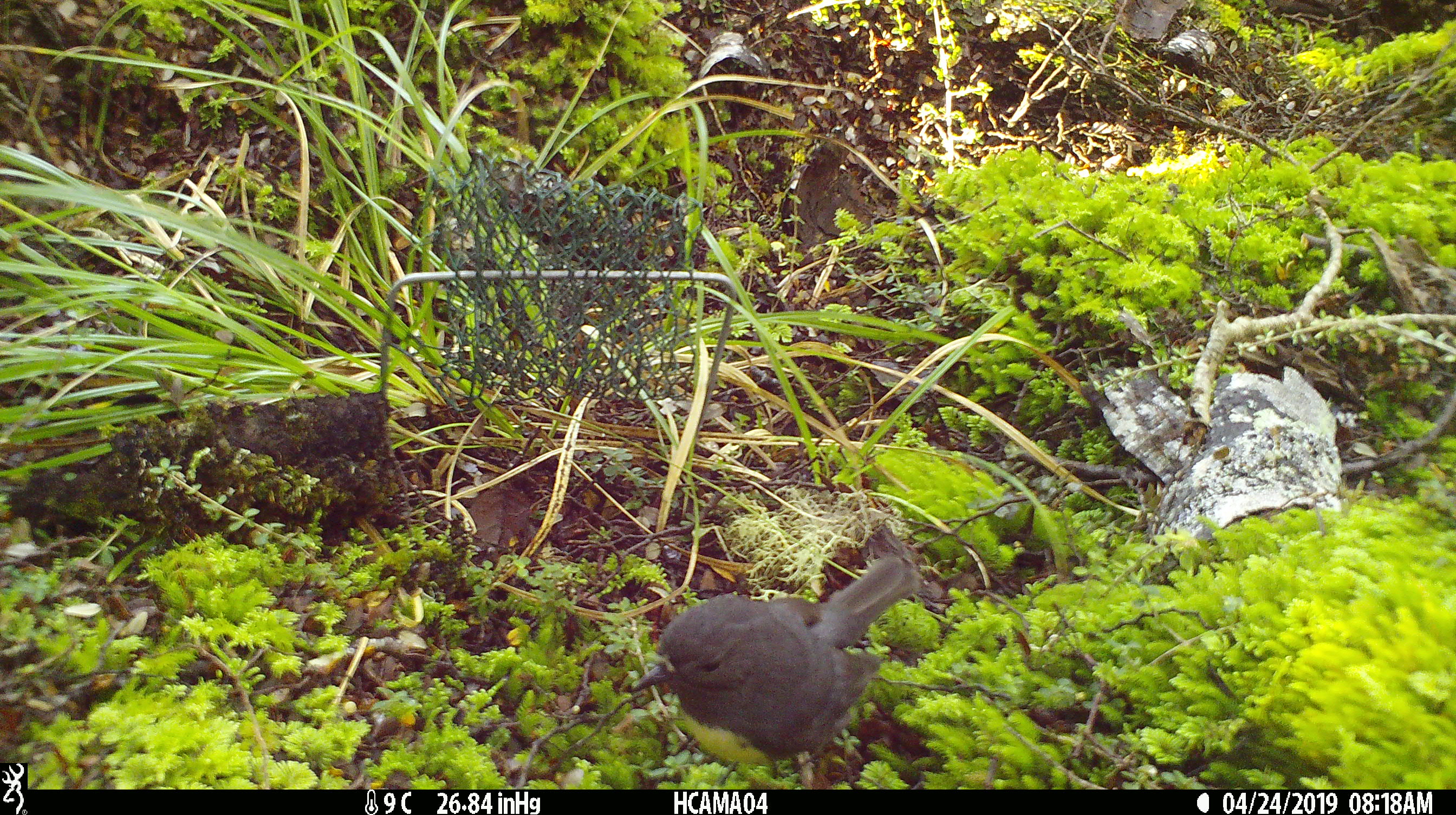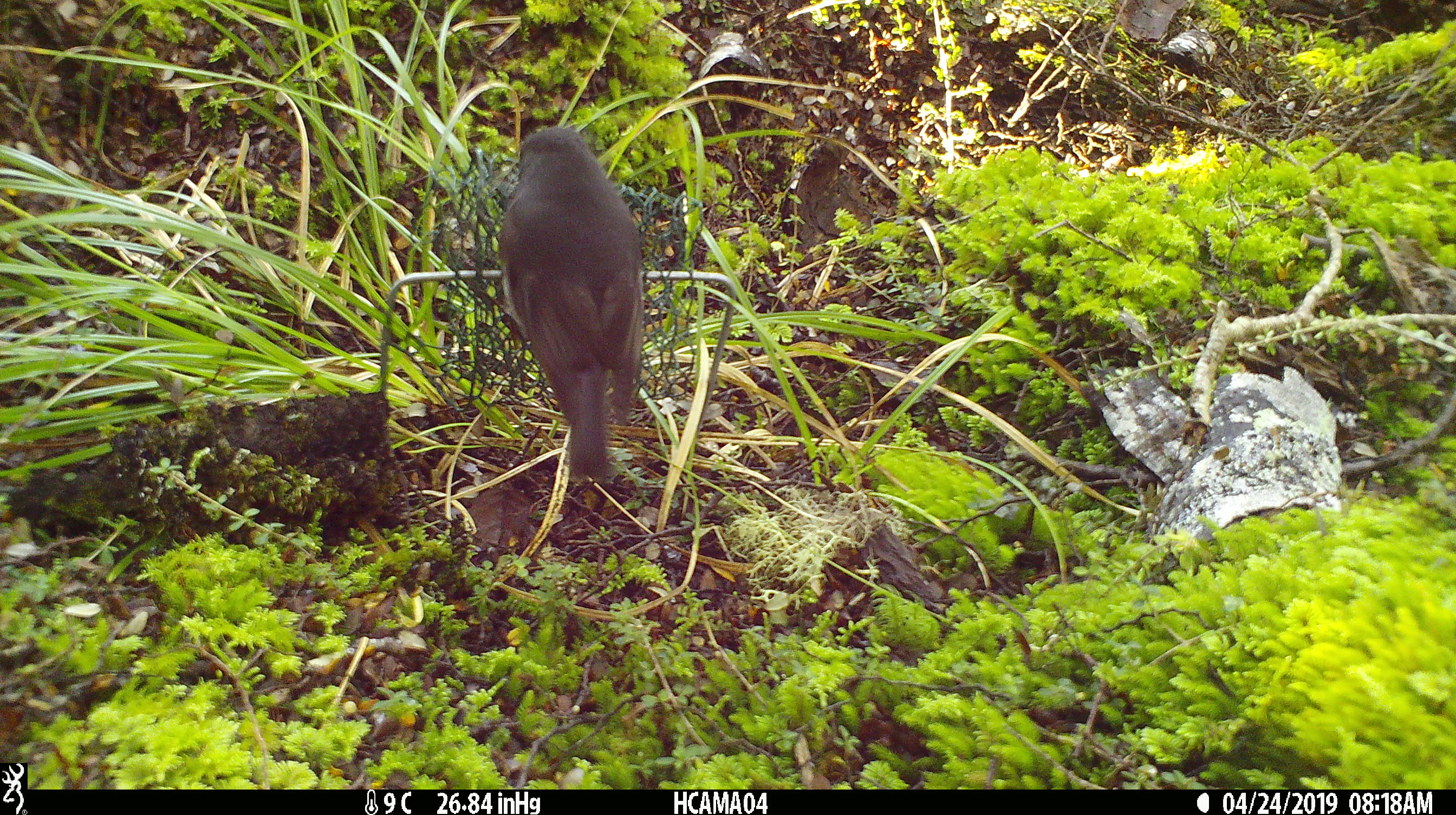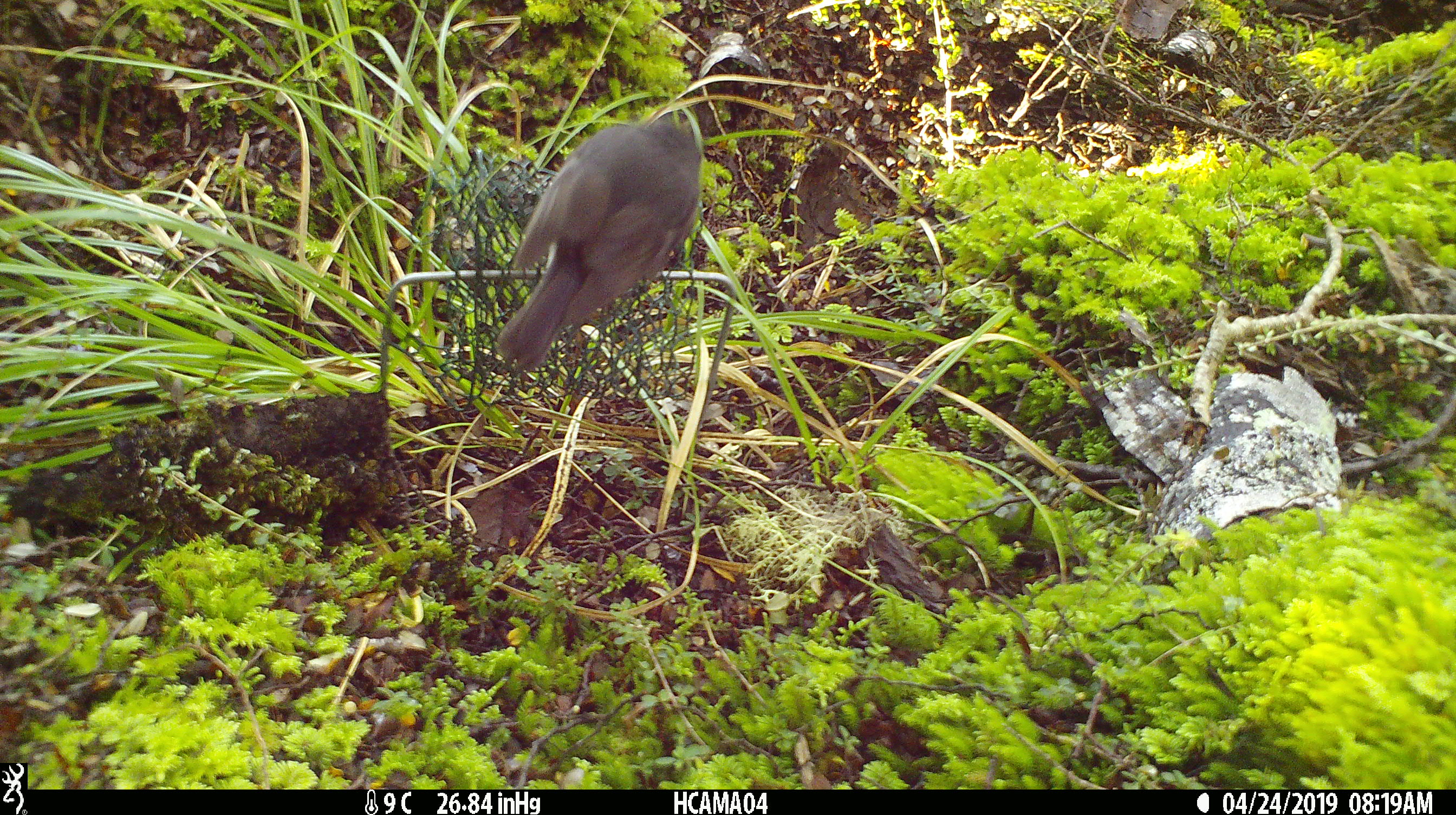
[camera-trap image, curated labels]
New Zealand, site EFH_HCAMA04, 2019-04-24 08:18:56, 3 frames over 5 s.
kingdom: Animalia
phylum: Chordata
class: Aves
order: Passeriformes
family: Petroicidae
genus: Petroica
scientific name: Petroica australis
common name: new zealand robin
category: robin